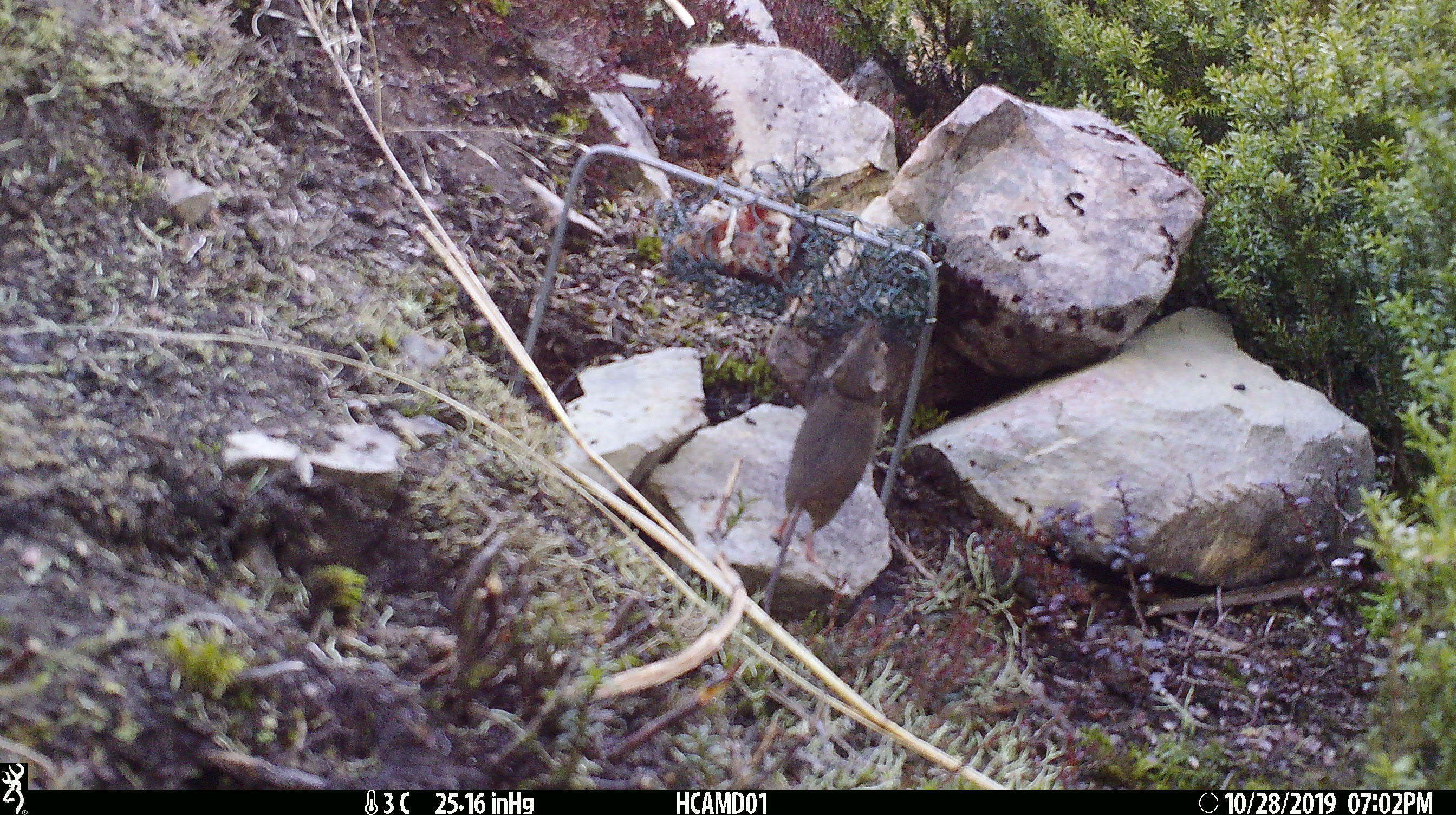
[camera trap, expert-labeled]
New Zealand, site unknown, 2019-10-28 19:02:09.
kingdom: Animalia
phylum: Chordata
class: Mammalia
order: Rodentia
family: Muridae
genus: Mus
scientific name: Mus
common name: mouse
Mouse (Mus).